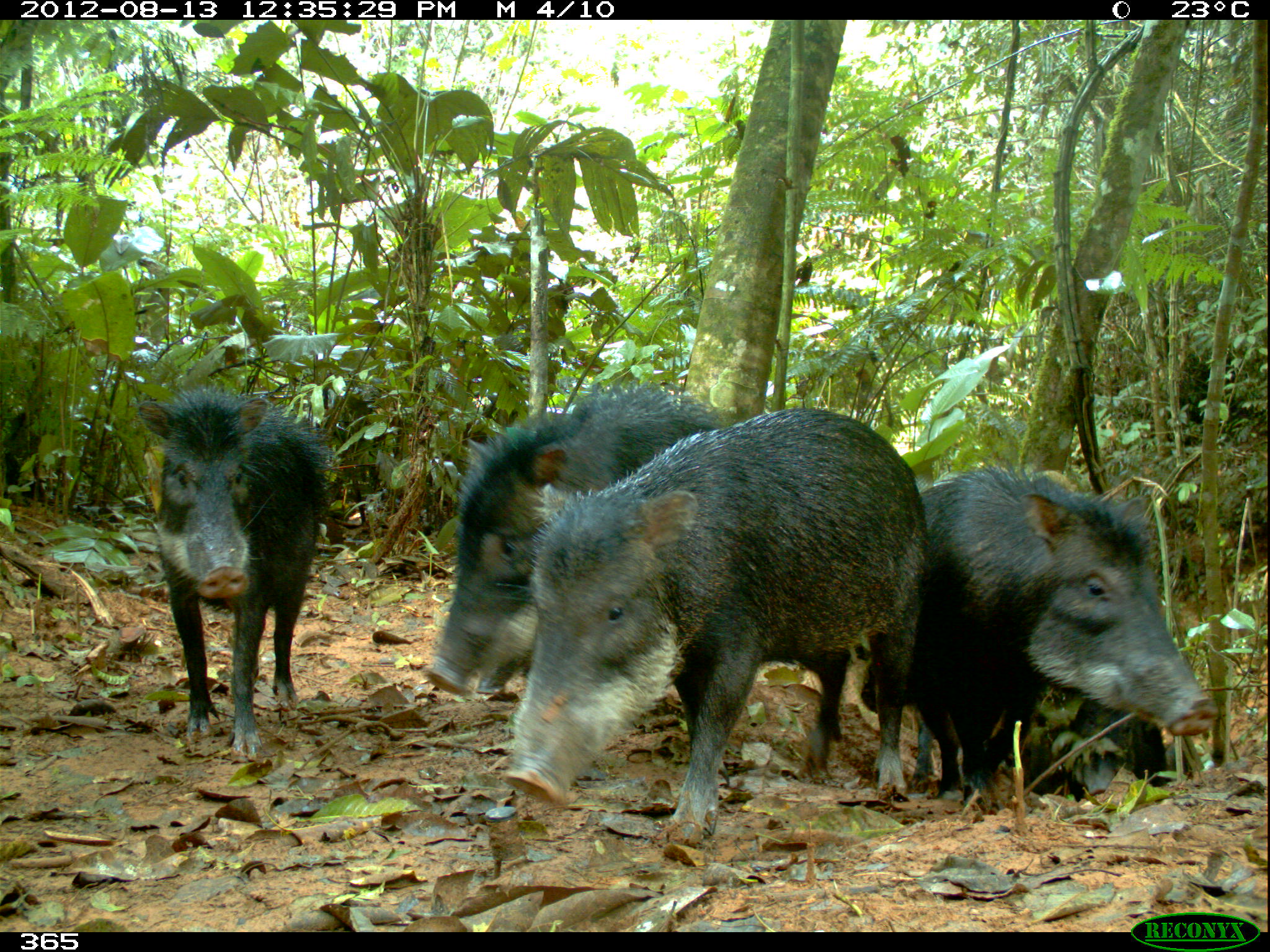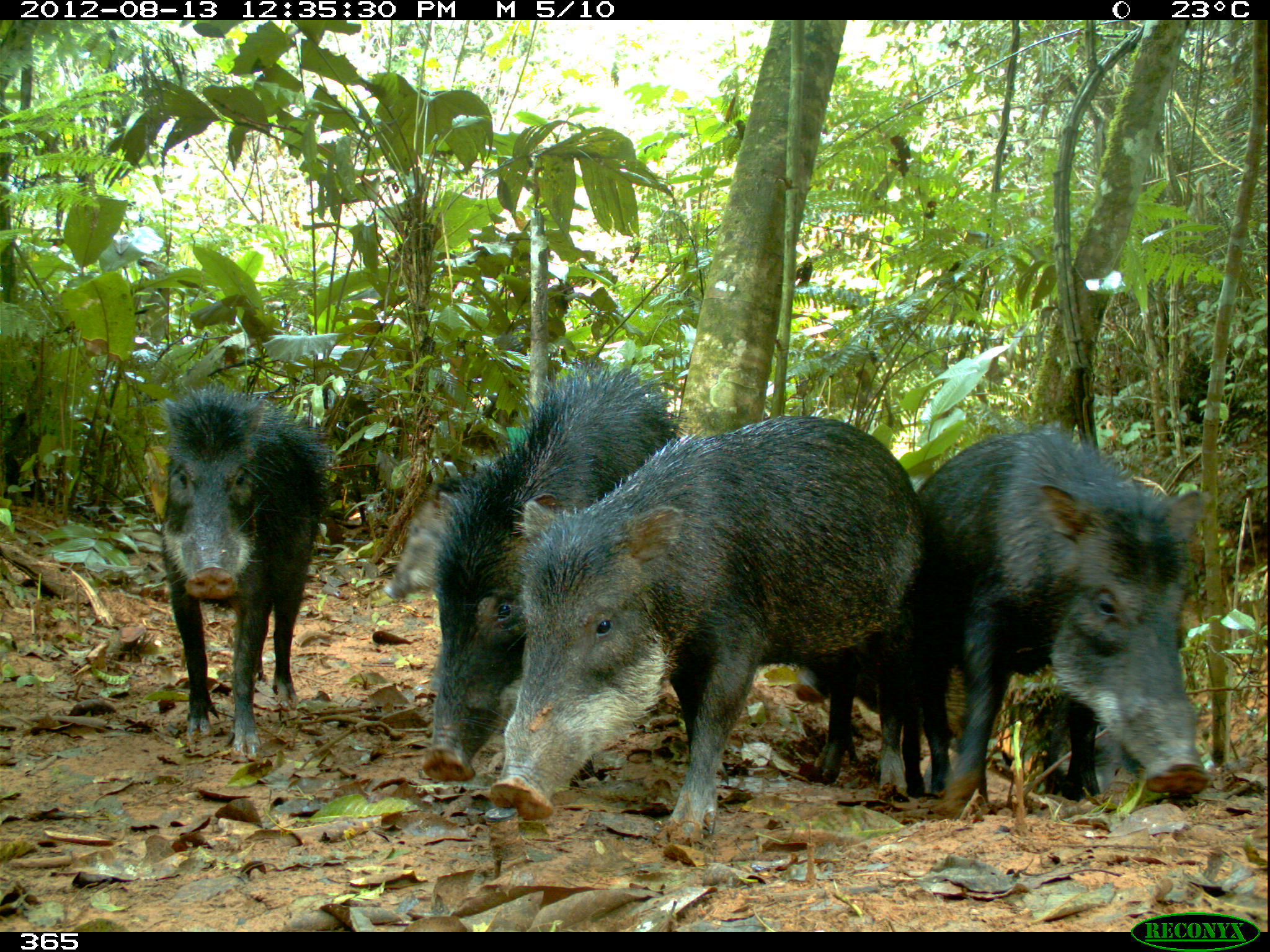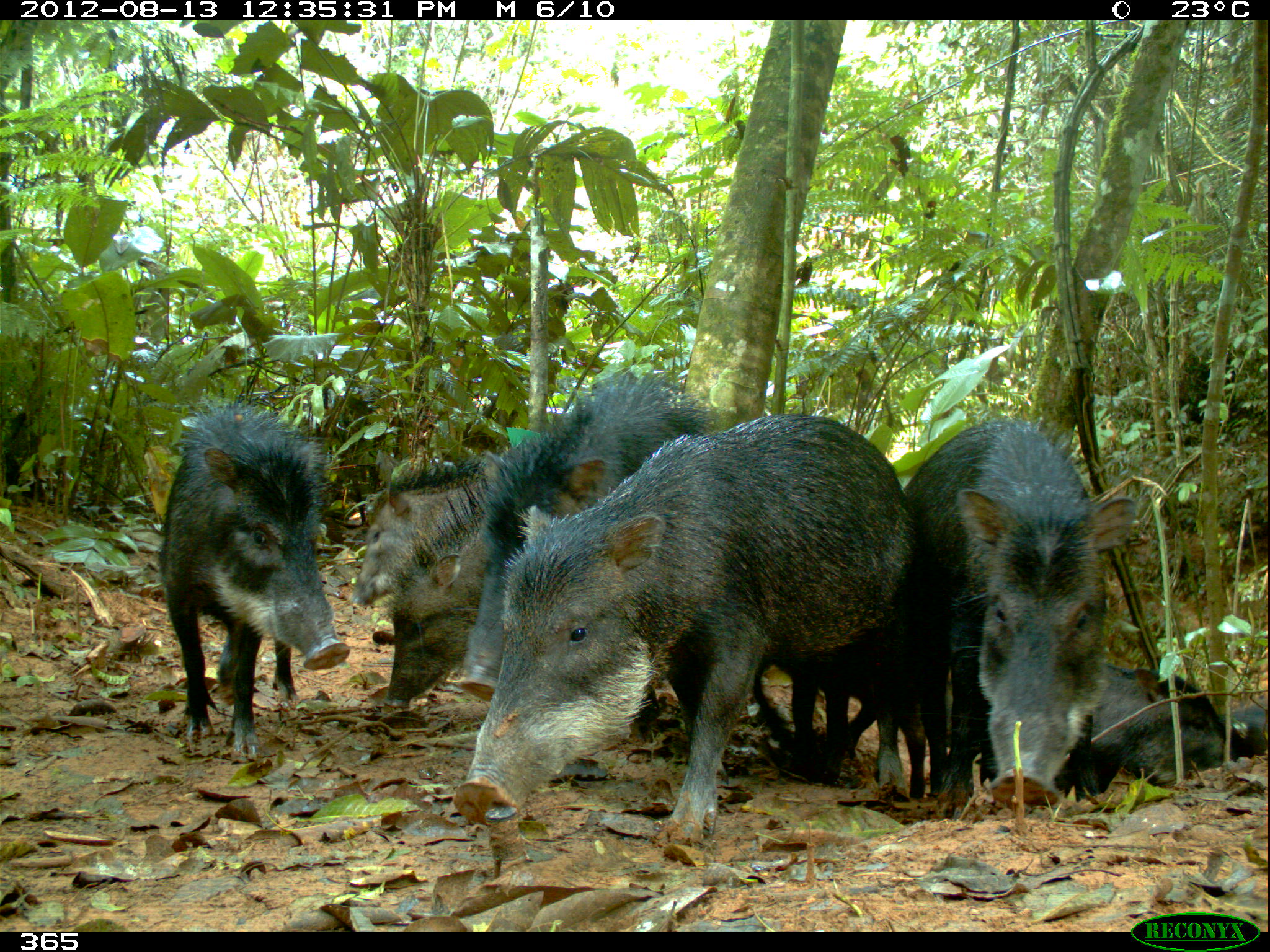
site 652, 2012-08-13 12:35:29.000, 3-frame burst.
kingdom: Animalia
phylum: Chordata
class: Mammalia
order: Artiodactyla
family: Tayassuidae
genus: Tayassu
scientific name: Tayassu pecari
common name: white-lipped peccary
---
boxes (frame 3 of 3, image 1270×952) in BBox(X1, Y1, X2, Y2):
tayassu pecari: BBox(451, 410, 922, 833); BBox(902, 412, 1142, 812); BBox(454, 368, 721, 722); BBox(155, 401, 350, 768); BBox(375, 473, 493, 714); BBox(346, 454, 489, 608); BBox(1093, 660, 1256, 784); BBox(1216, 703, 1269, 765)